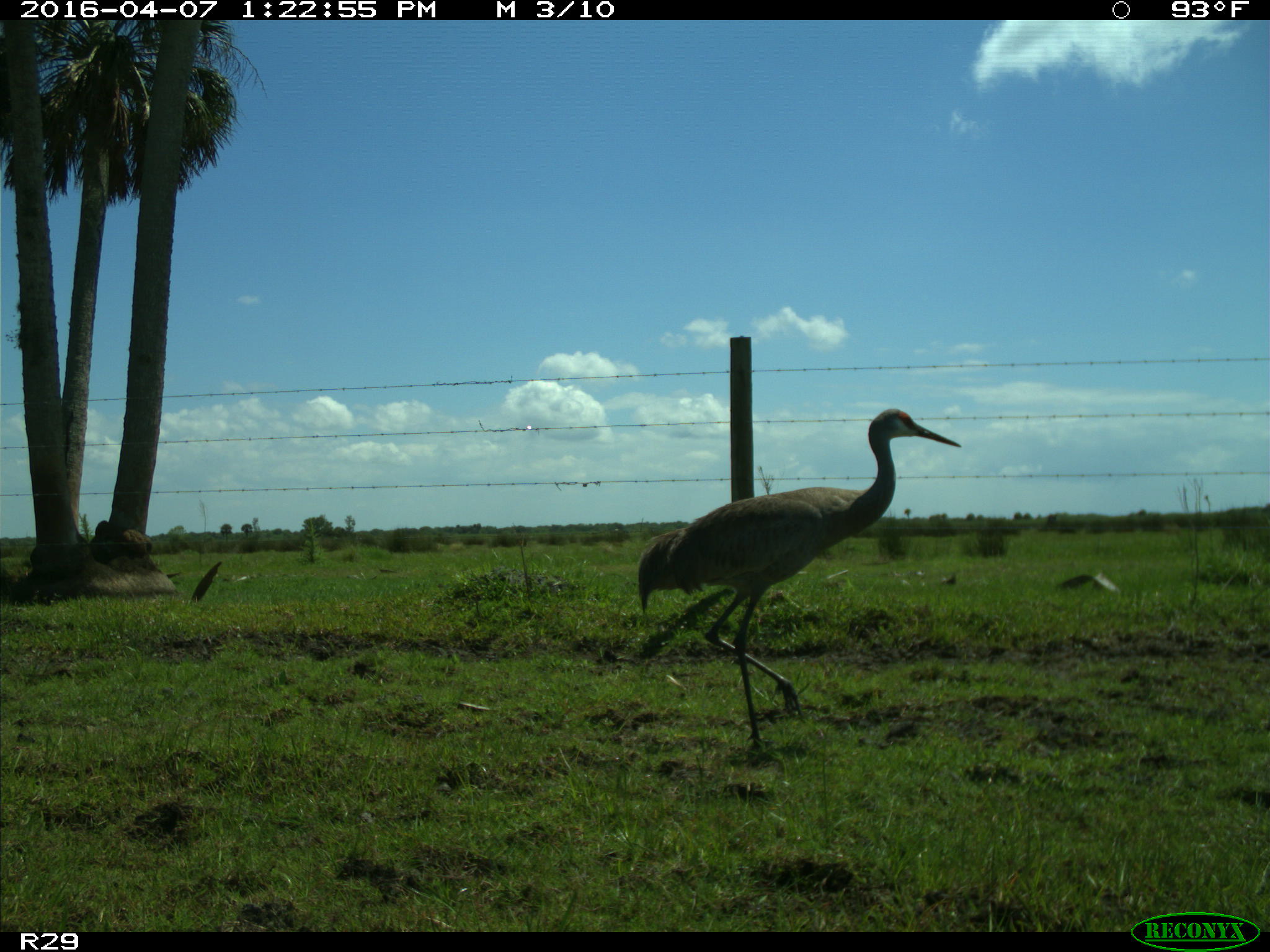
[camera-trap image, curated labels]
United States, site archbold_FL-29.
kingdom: Animalia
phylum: Chordata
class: Aves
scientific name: Aves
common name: birds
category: unidentified bird